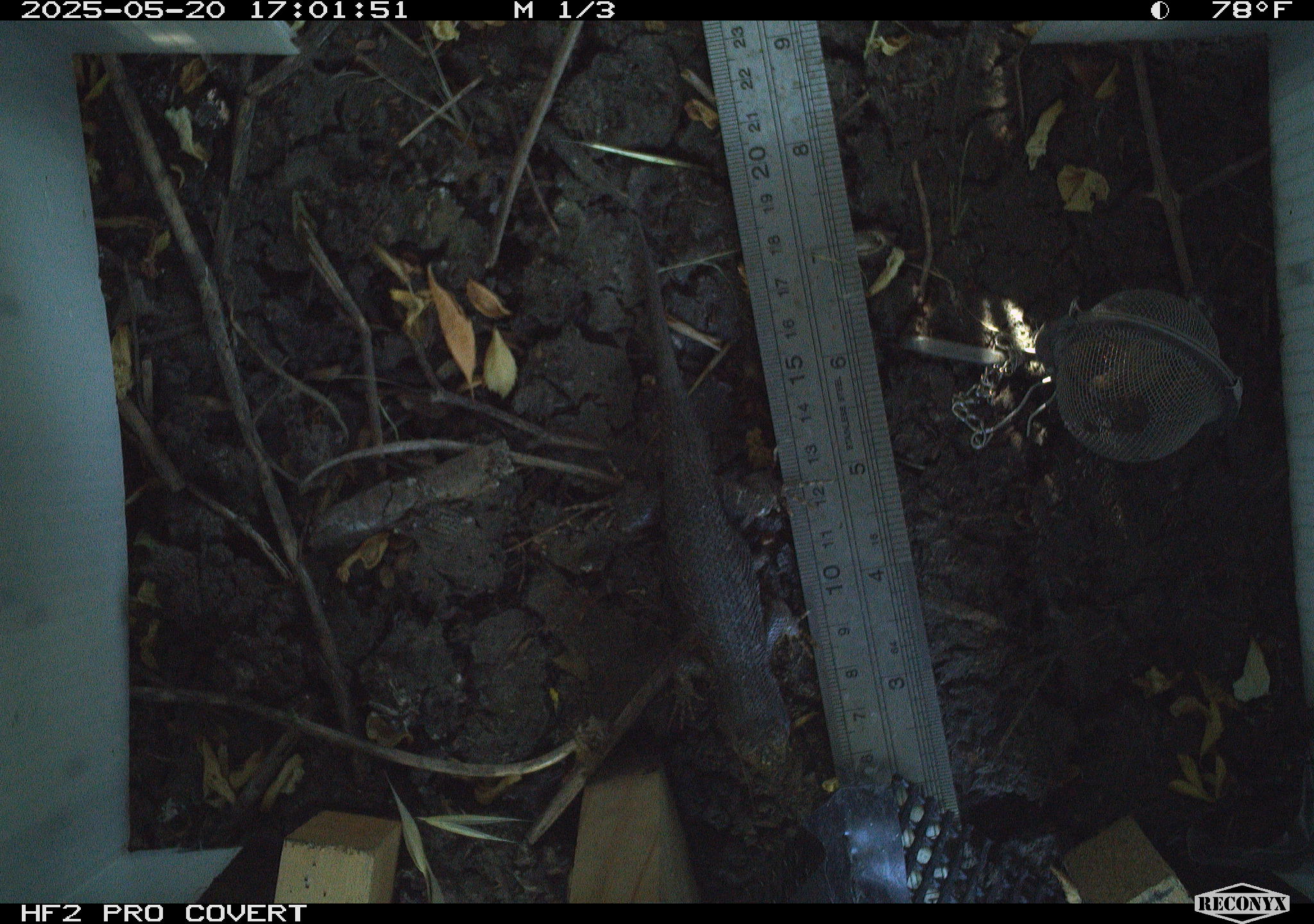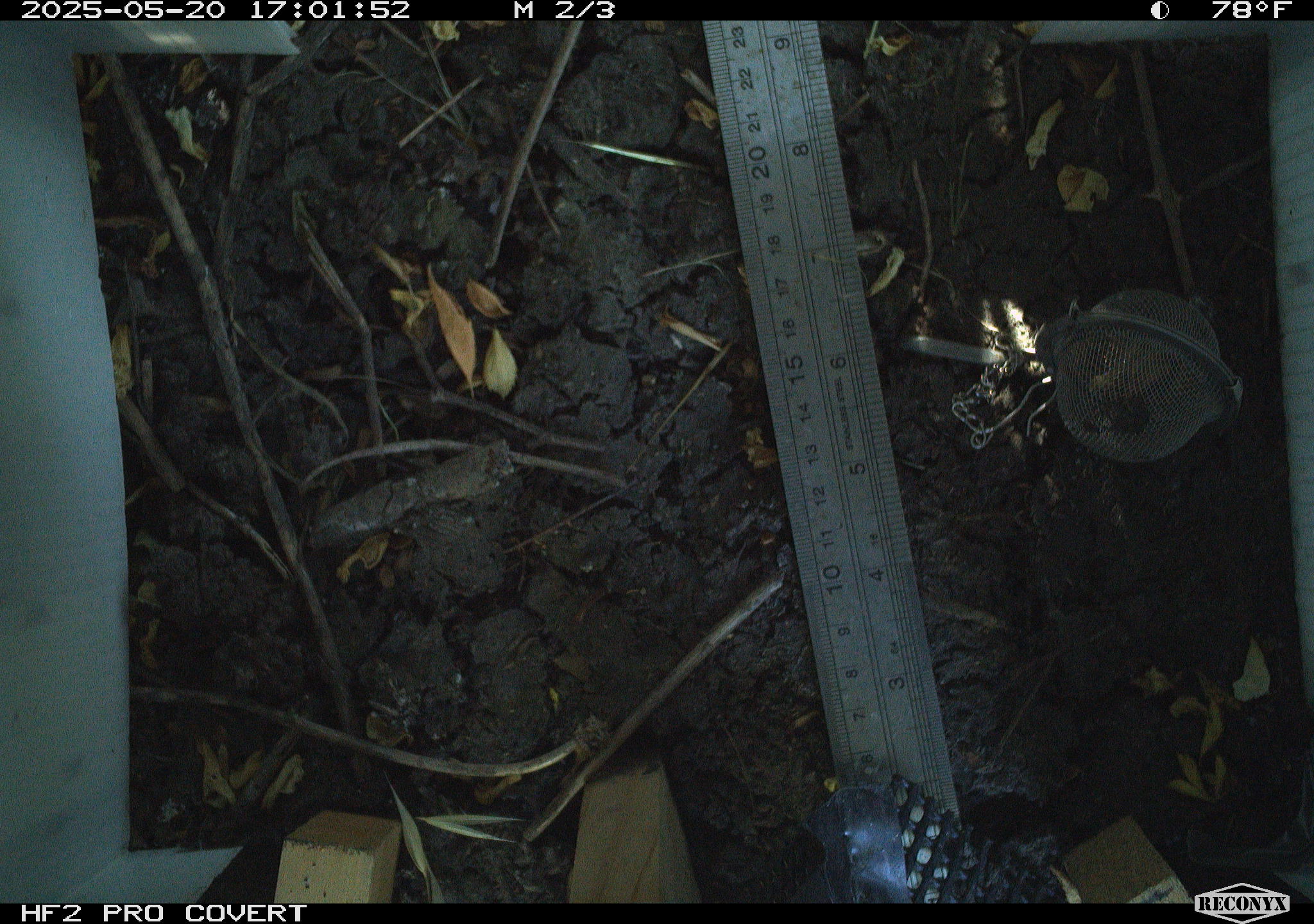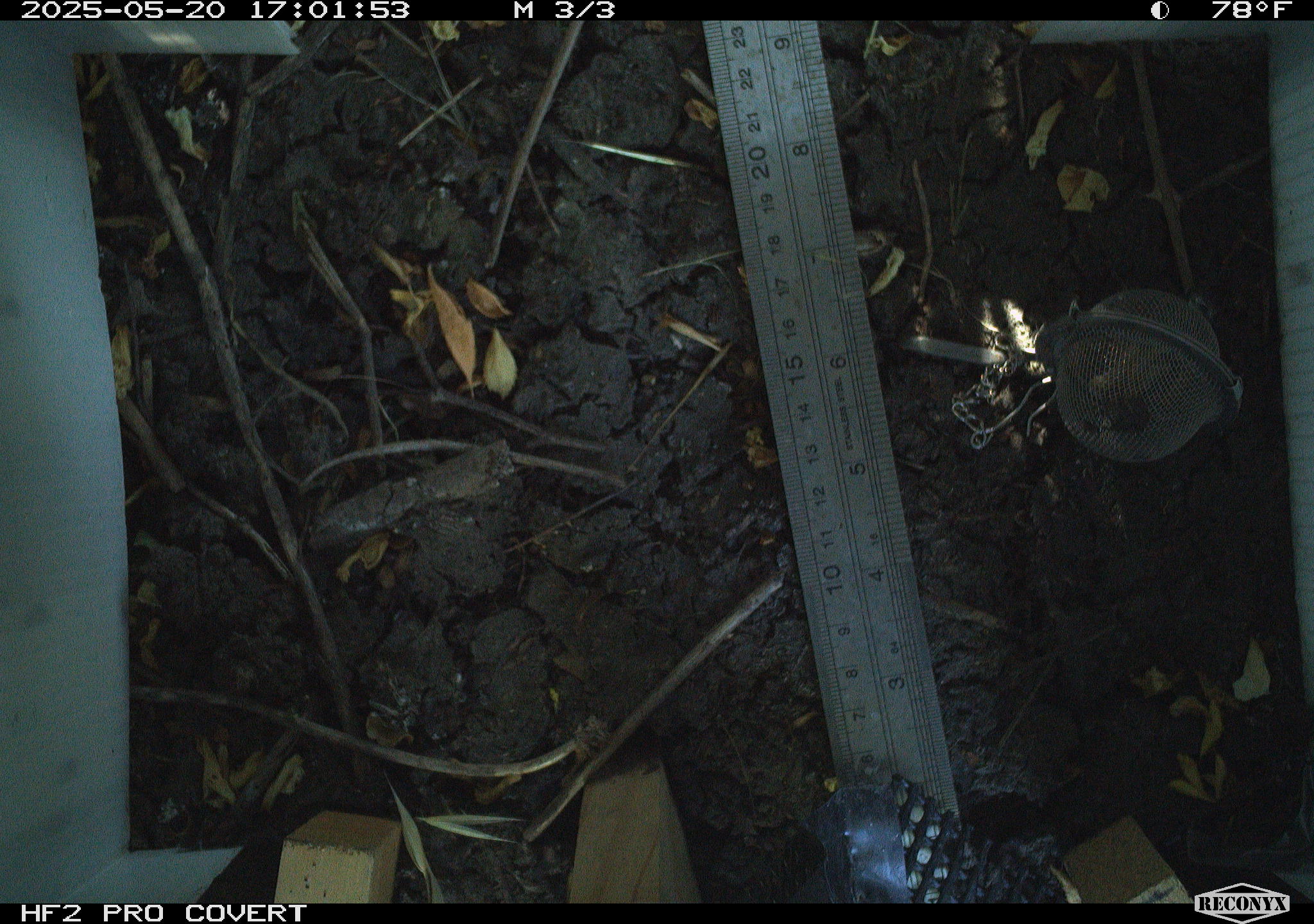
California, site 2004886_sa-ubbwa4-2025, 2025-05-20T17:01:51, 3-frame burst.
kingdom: Animalia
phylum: Chordata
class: Reptilia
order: Squamata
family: Phrynosomatidae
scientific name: Phrynosomatidae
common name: north american spiny lizards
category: sceloporus/uta species